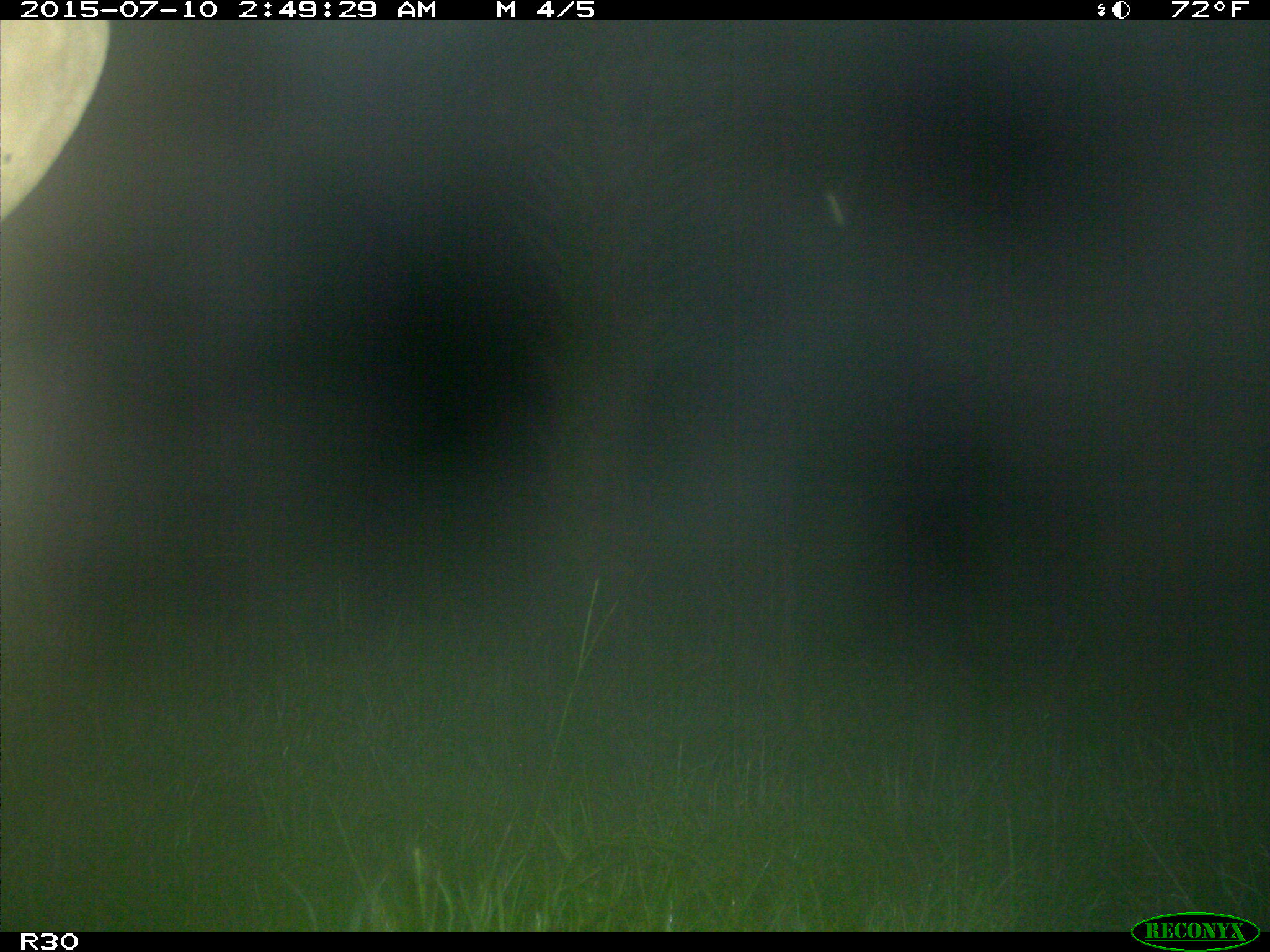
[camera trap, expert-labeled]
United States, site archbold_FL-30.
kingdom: Animalia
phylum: Chordata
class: Mammalia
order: Artiodactyla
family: Bovidae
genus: Bos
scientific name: Bos taurus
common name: domestic cow